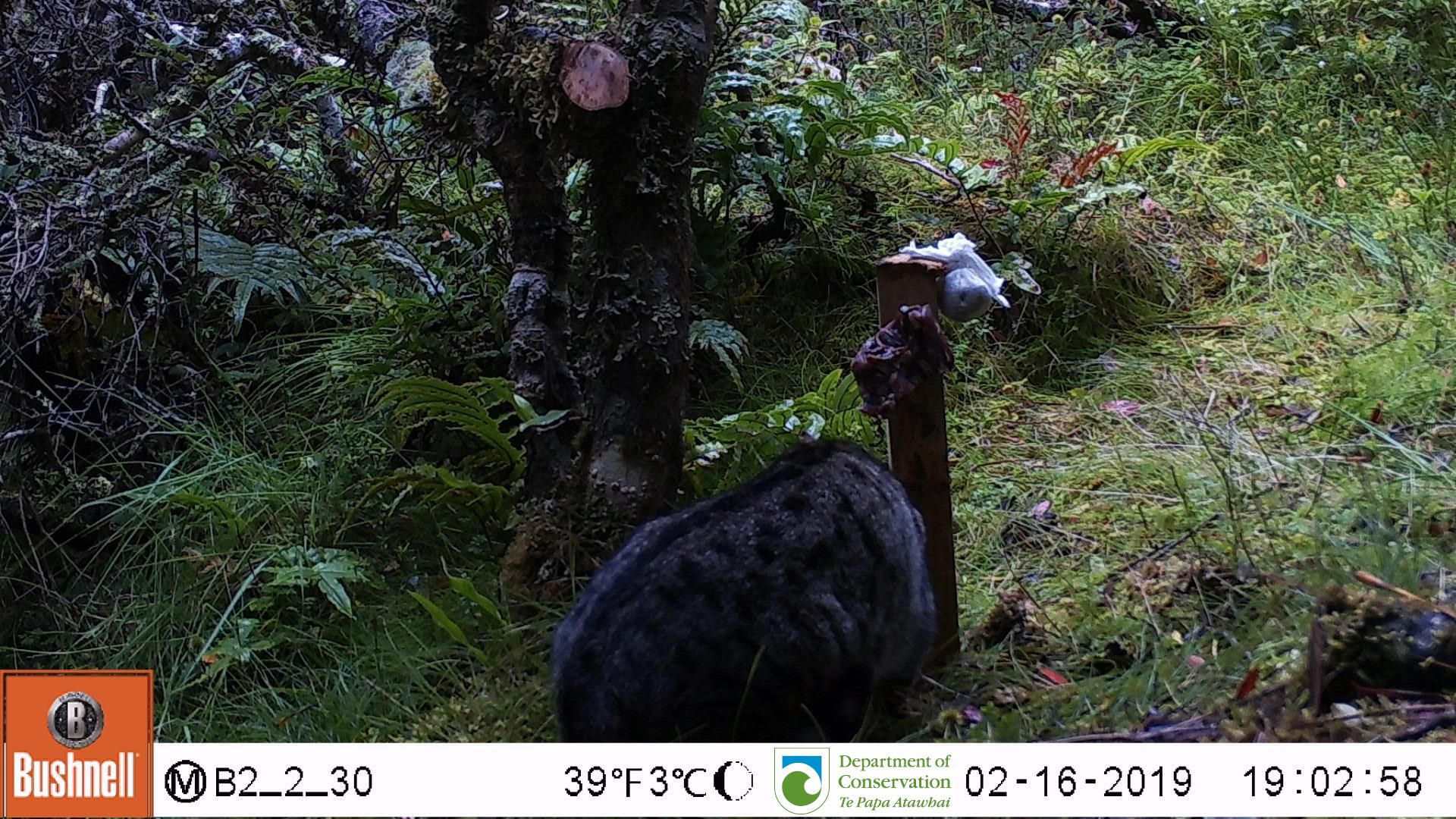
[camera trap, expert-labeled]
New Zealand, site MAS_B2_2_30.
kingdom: Animalia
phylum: Chordata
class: Mammalia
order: Carnivora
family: Felidae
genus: Felis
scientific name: Felis catus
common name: domestic cat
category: cat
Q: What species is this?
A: Cat (domestic cat) (Felis catus).